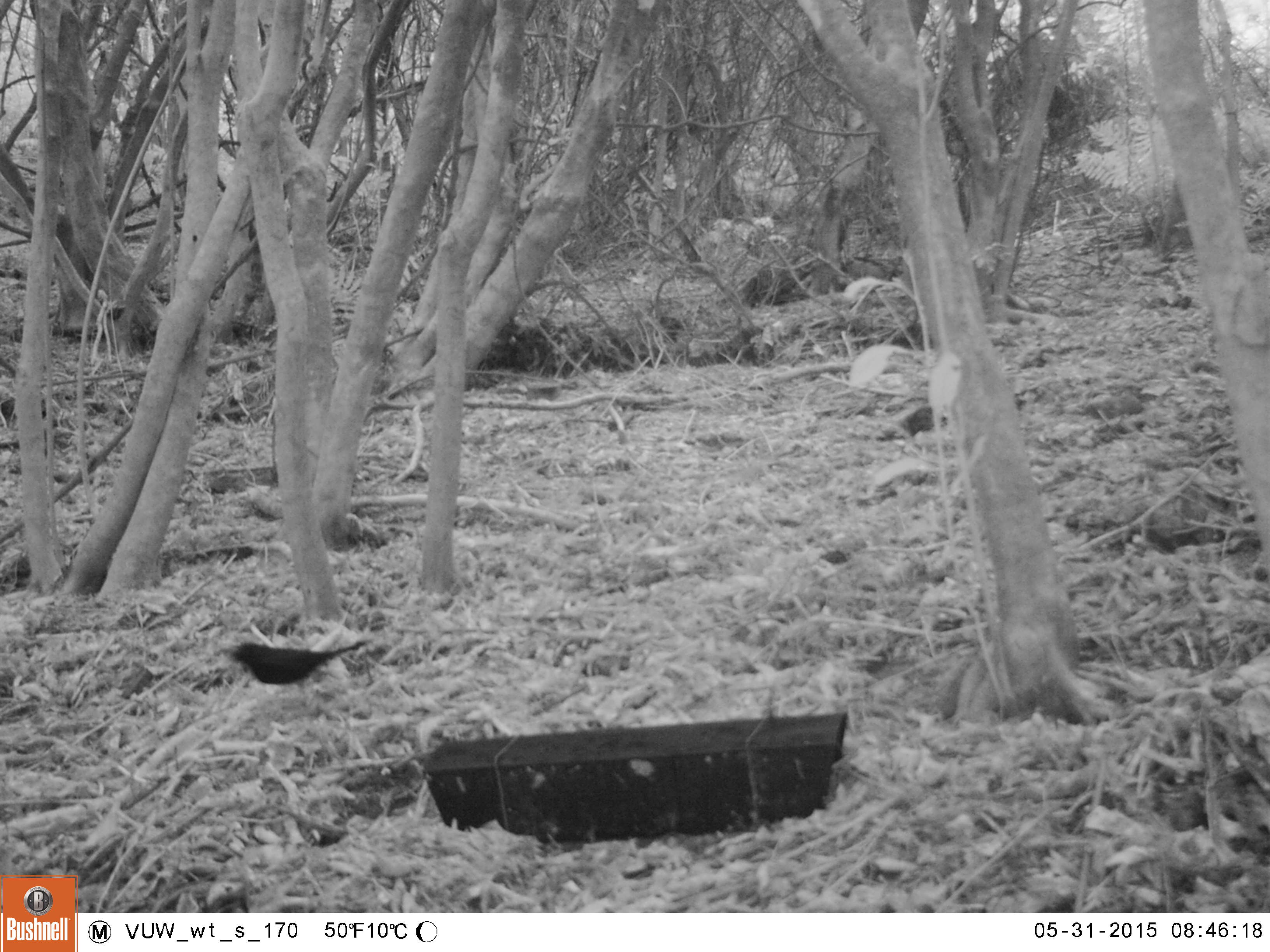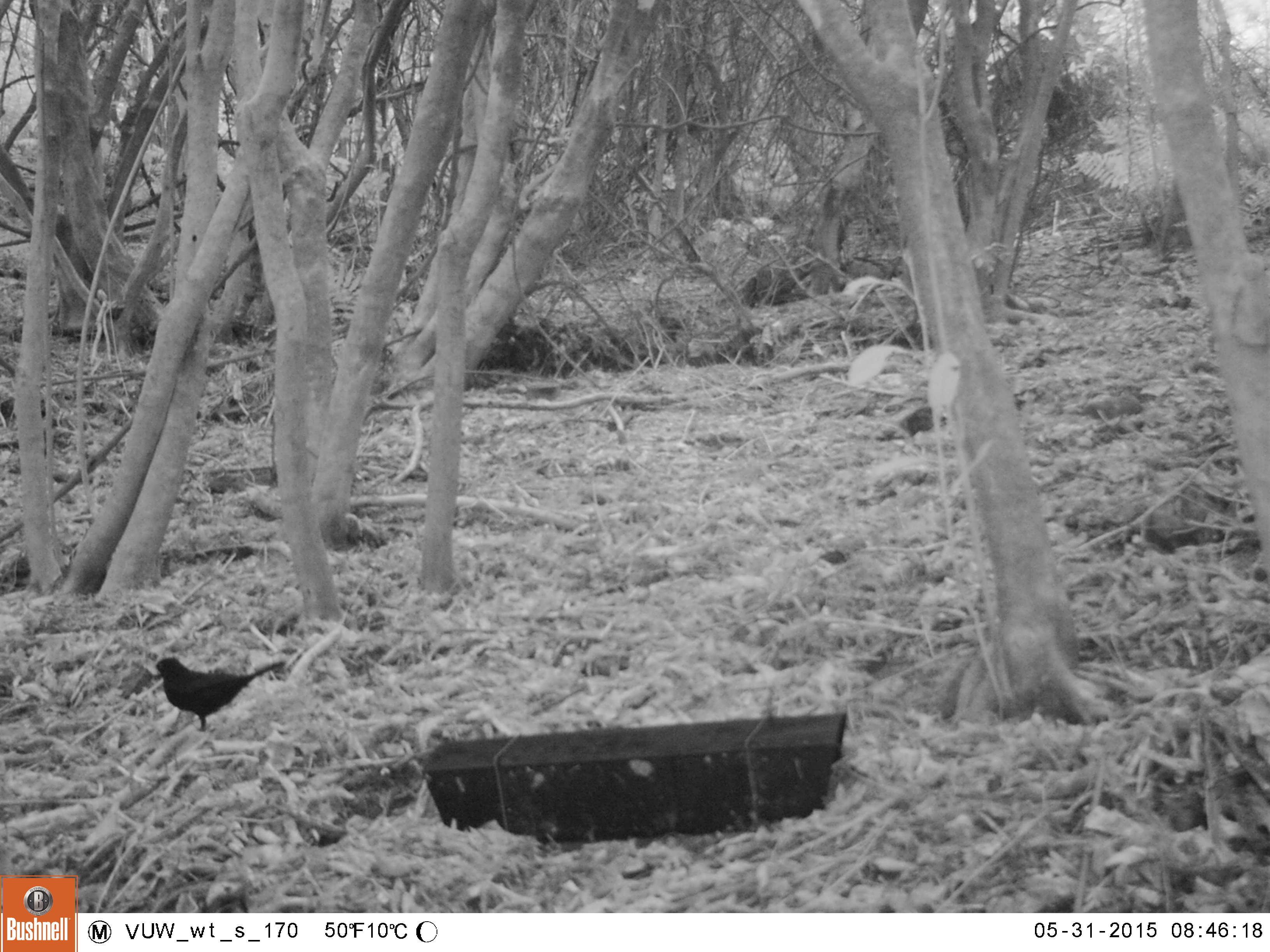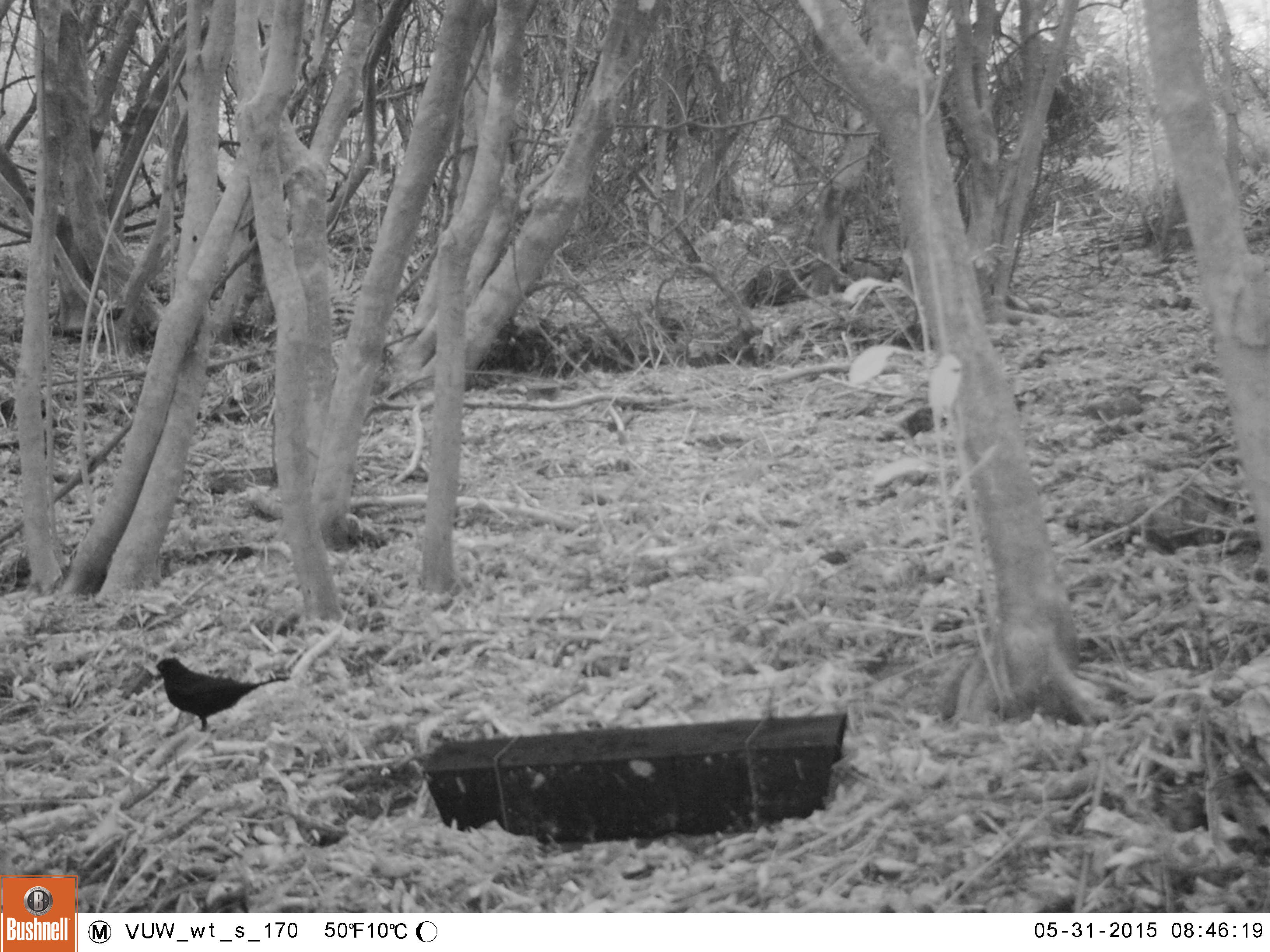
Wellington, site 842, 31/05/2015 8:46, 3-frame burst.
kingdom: Animalia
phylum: Chordata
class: Aves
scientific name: Aves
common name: bird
Bird (Aves).